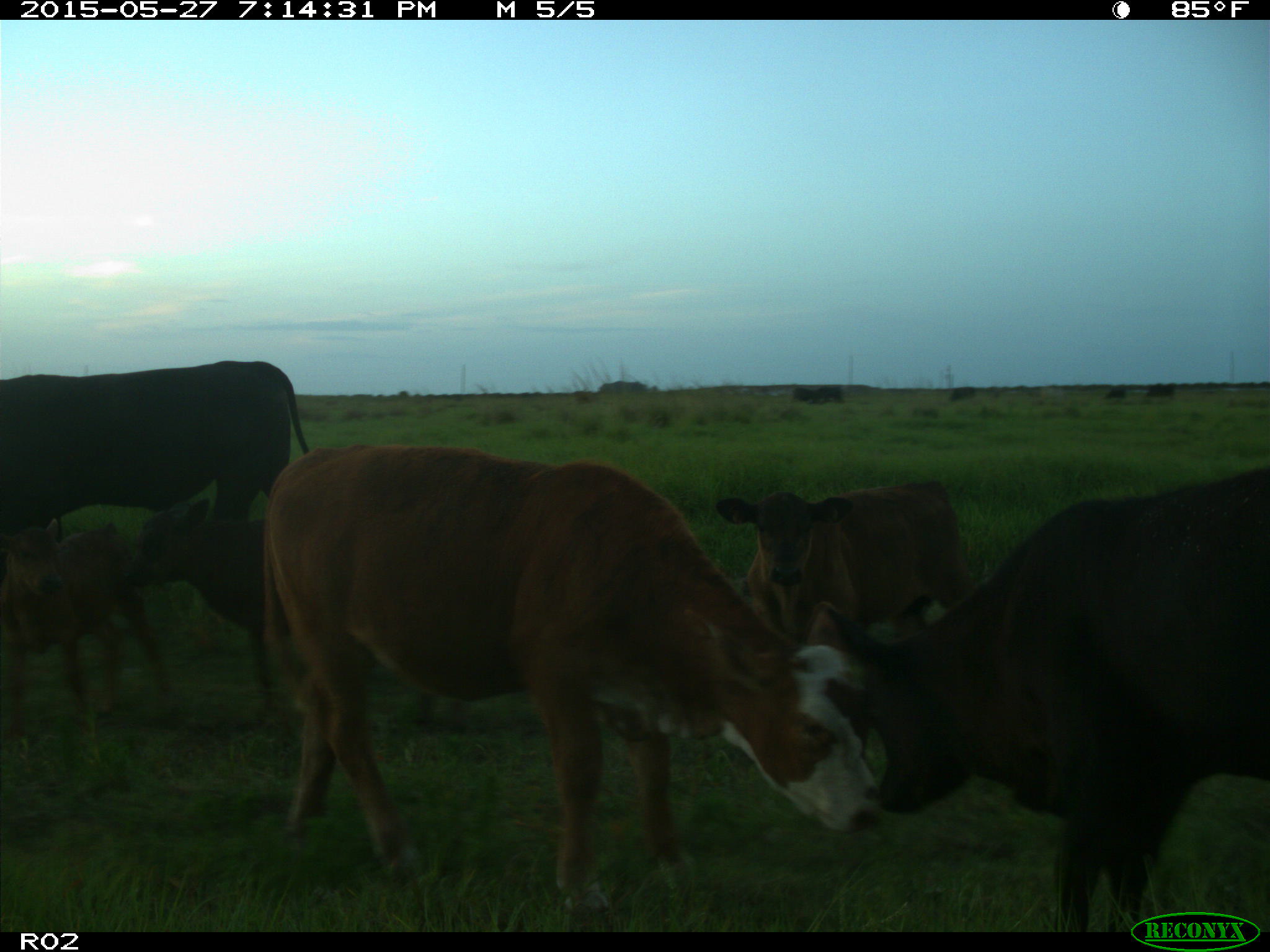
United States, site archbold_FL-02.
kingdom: Animalia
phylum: Chordata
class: Mammalia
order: Artiodactyla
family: Bovidae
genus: Bos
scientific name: Bos taurus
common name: domestic cow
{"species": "Bos taurus (domestic cow)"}